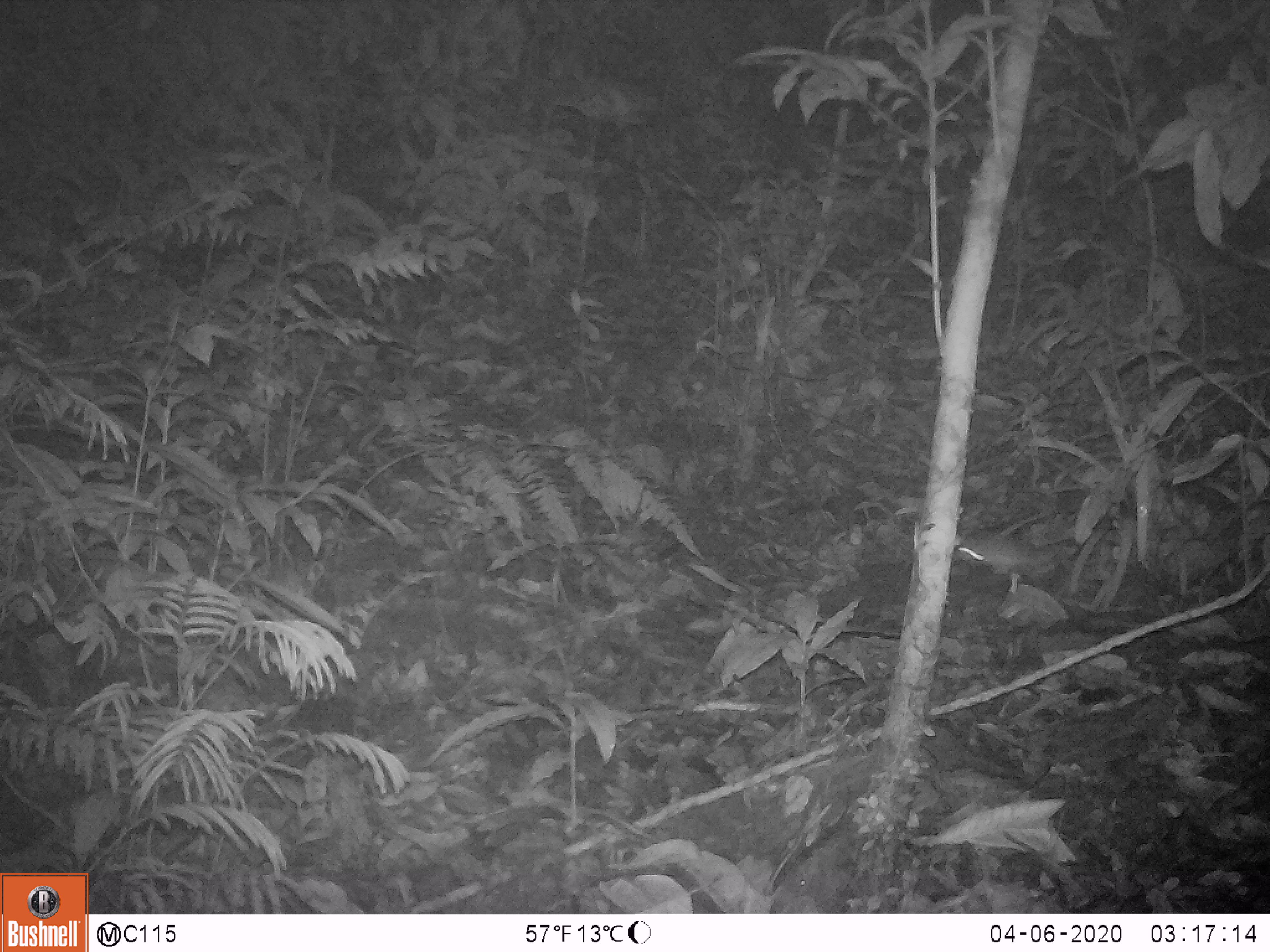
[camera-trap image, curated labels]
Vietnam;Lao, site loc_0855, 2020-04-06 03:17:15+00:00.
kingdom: Animalia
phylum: Chordata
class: Mammalia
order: Rodentia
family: Muridae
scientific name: Muridae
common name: old-world mice and rats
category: unidentified murid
Unidentified murid (old-world mice and rats) (Muridae). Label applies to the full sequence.